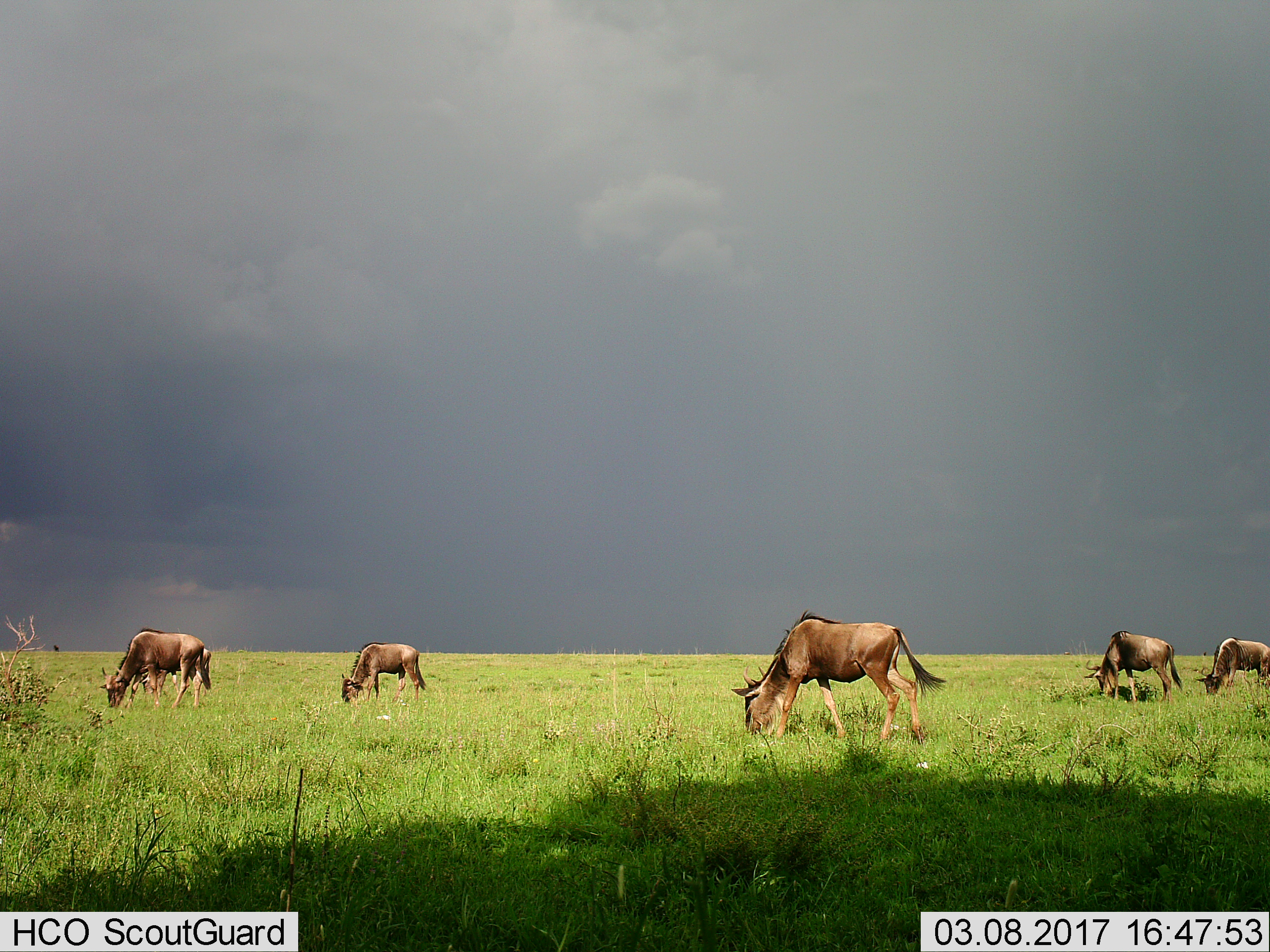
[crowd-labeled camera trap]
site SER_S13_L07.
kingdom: Animalia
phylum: Chordata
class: Mammalia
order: Artiodactyla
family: Bovidae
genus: Connochaetes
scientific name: Connochaetes taurinus taurinus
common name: blue wildebeest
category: wildebeestblue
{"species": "wildebeestblue (blue wildebeest) (Connochaetes taurinus taurinus)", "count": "6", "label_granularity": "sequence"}